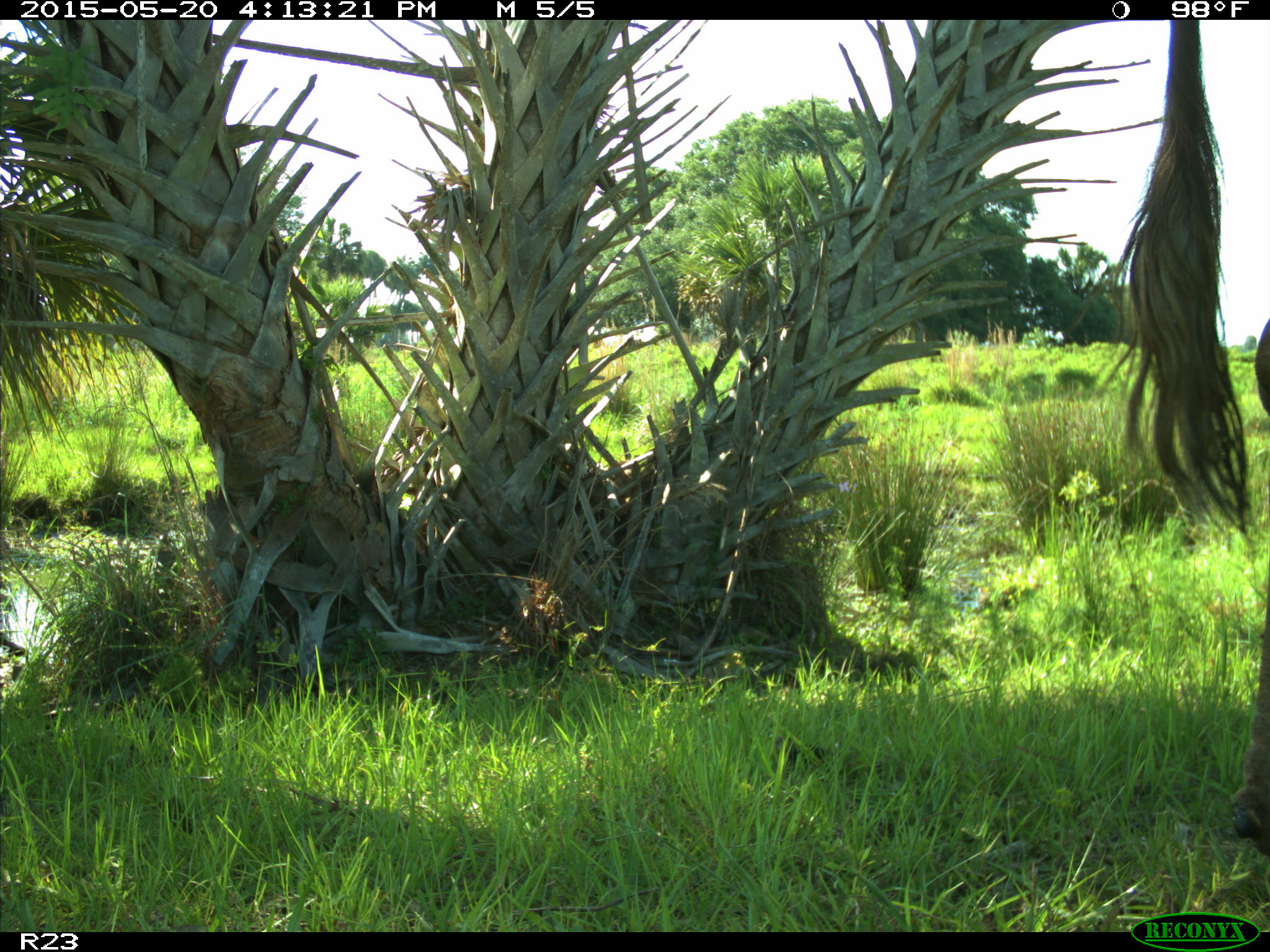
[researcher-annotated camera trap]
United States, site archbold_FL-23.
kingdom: Animalia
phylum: Chordata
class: Mammalia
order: Artiodactyla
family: Bovidae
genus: Bos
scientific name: Bos taurus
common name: domestic cow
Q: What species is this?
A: Bos taurus (domestic cow).